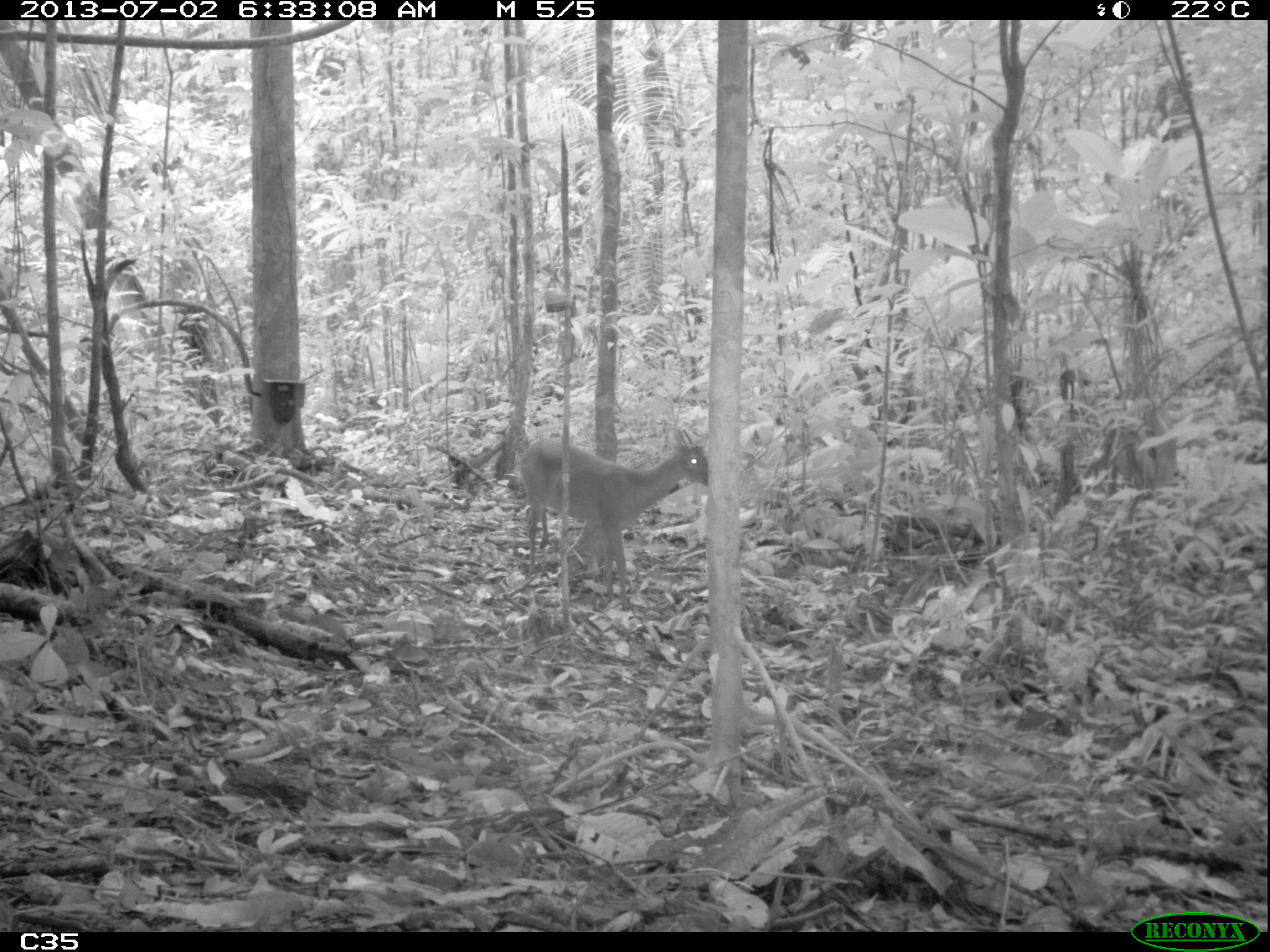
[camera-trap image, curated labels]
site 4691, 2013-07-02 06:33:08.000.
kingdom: Animalia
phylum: Chordata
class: Mammalia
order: Artiodactyla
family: Cervidae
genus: Mazama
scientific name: Mazama gouazoubira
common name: gray brocket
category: mazama gouazaoubira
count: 1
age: adult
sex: male